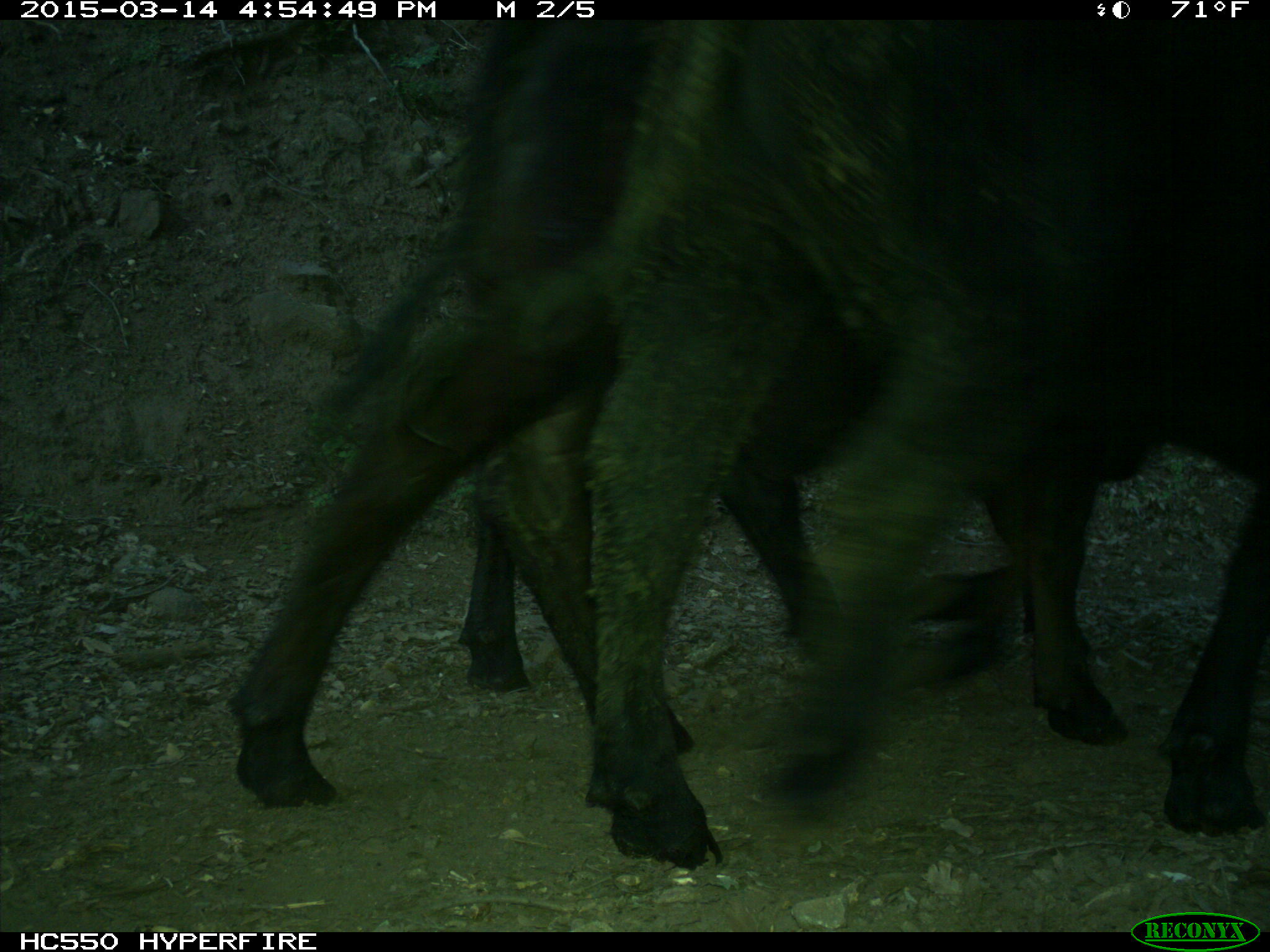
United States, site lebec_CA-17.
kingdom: Animalia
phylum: Chordata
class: Mammalia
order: Artiodactyla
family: Bovidae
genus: Bos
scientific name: Bos taurus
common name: domestic cow